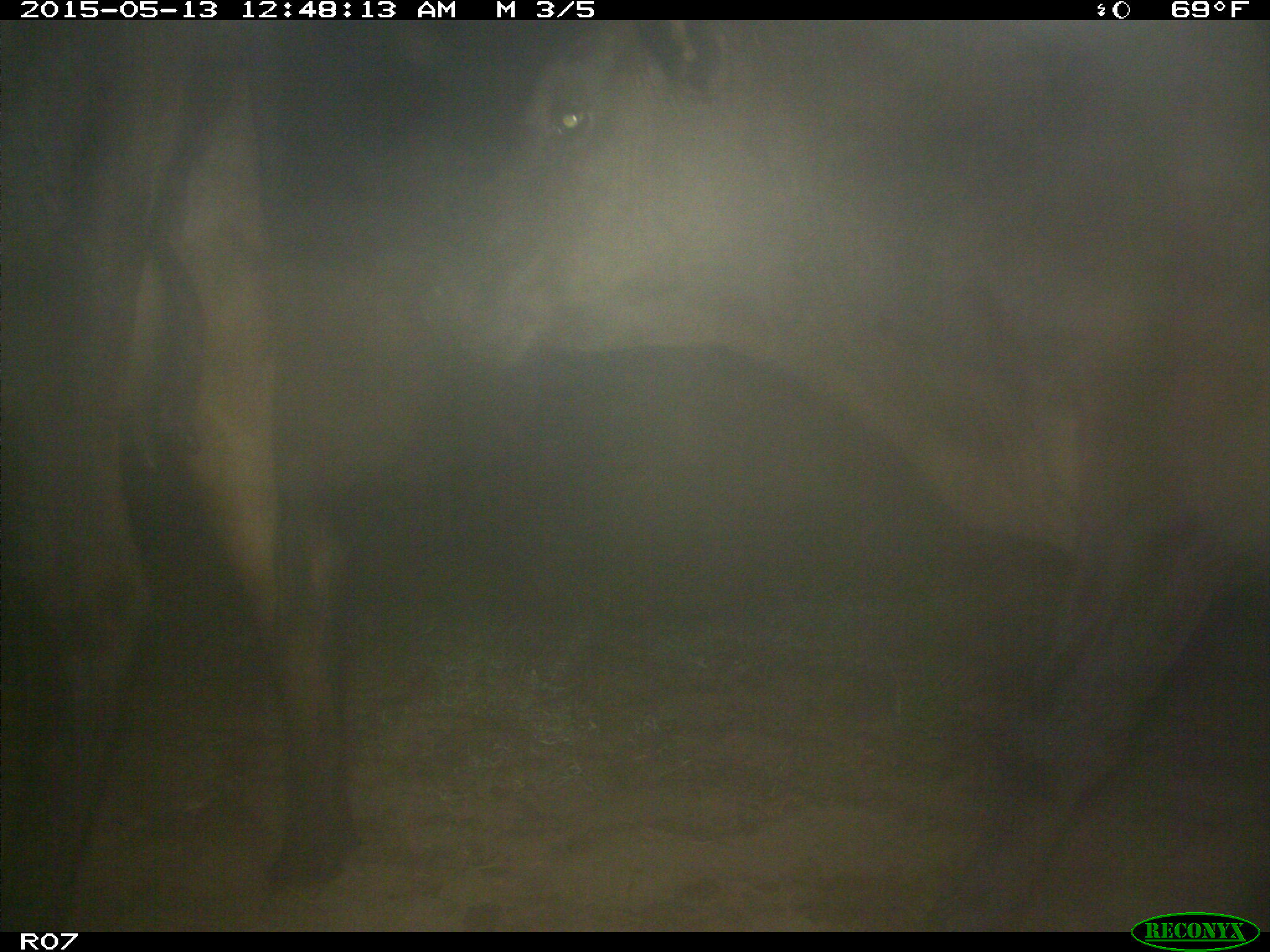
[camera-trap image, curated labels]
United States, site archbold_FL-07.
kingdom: Animalia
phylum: Chordata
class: Mammalia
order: Artiodactyla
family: Bovidae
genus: Bos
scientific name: Bos taurus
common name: domestic cow